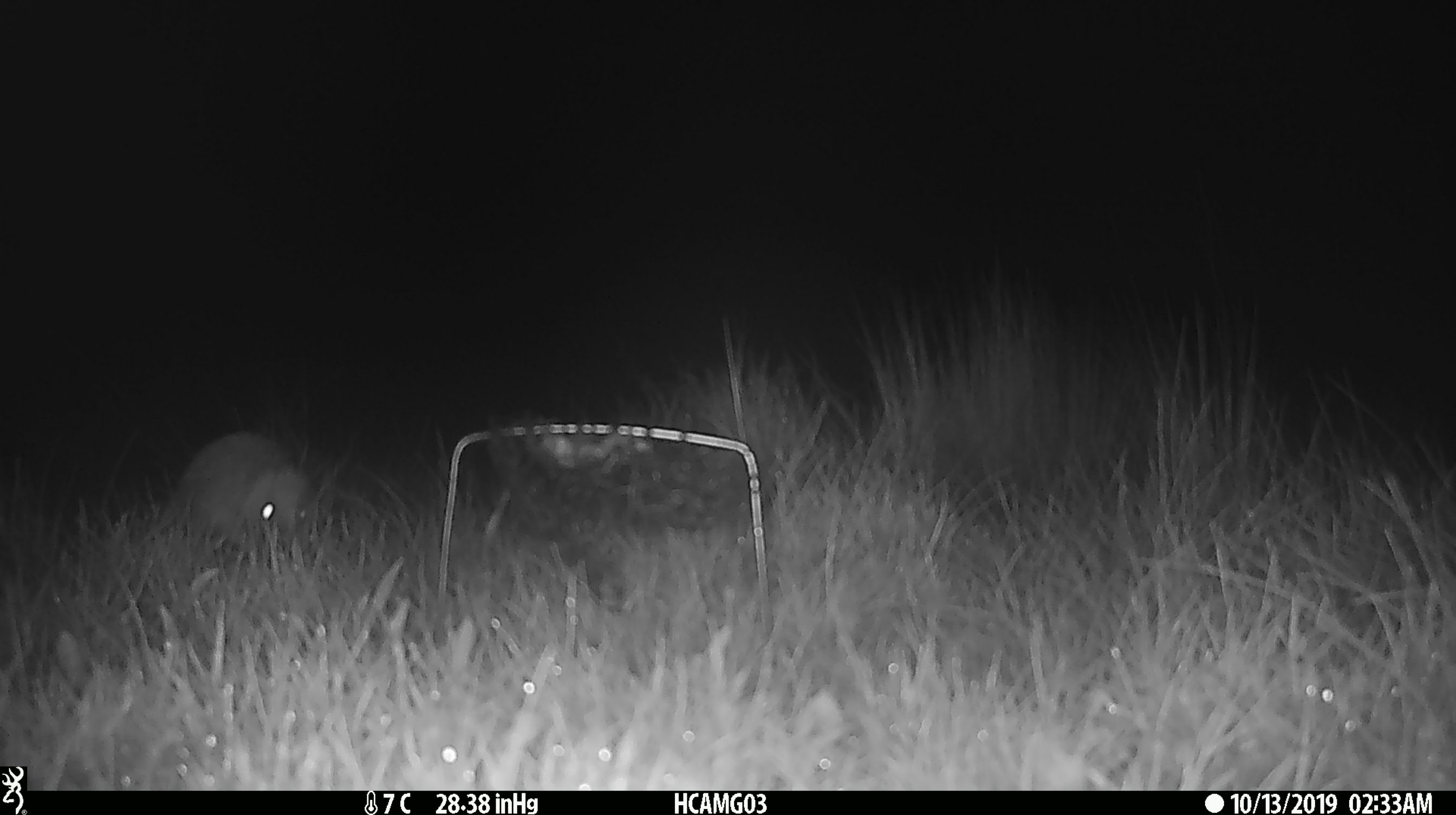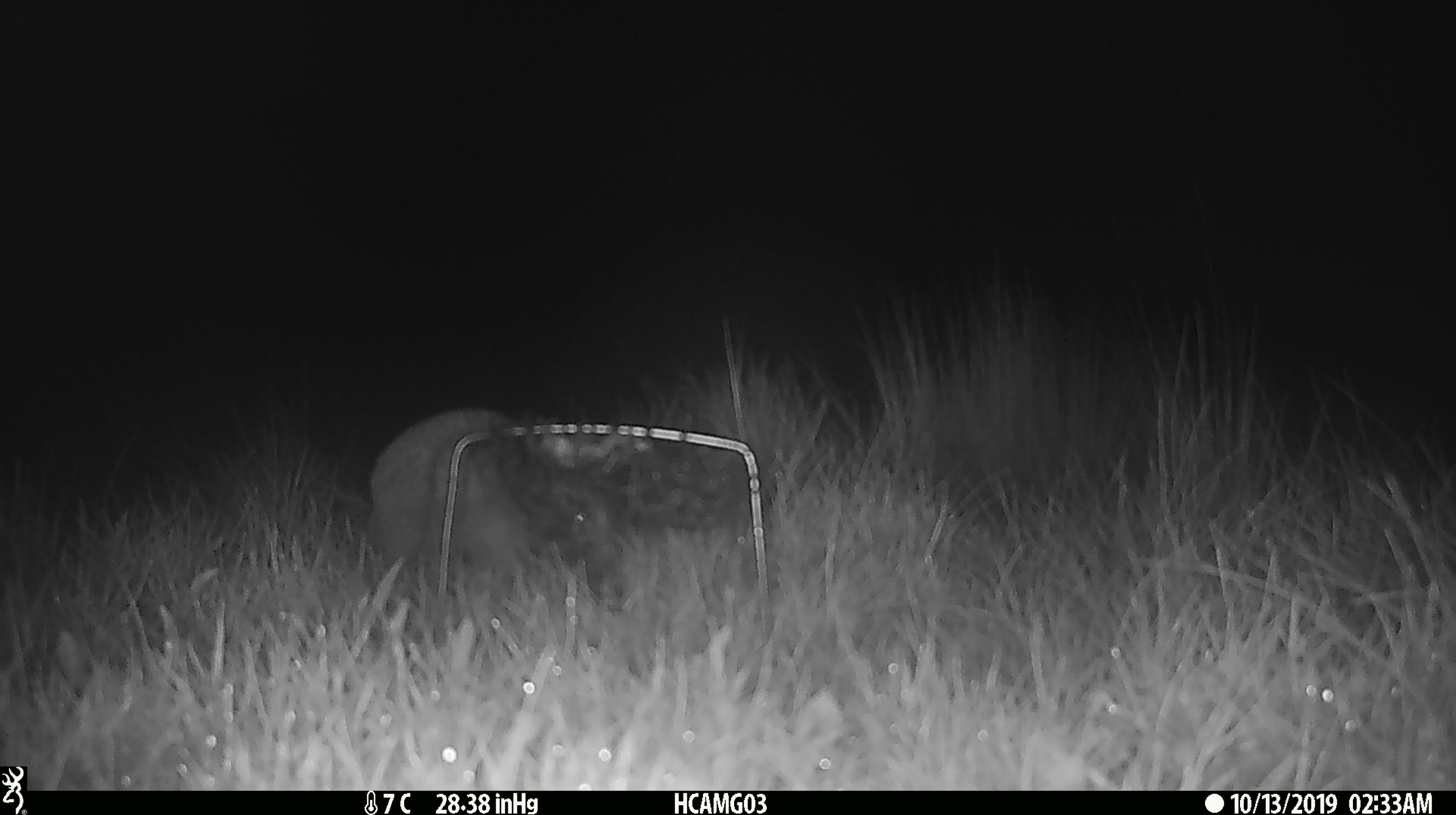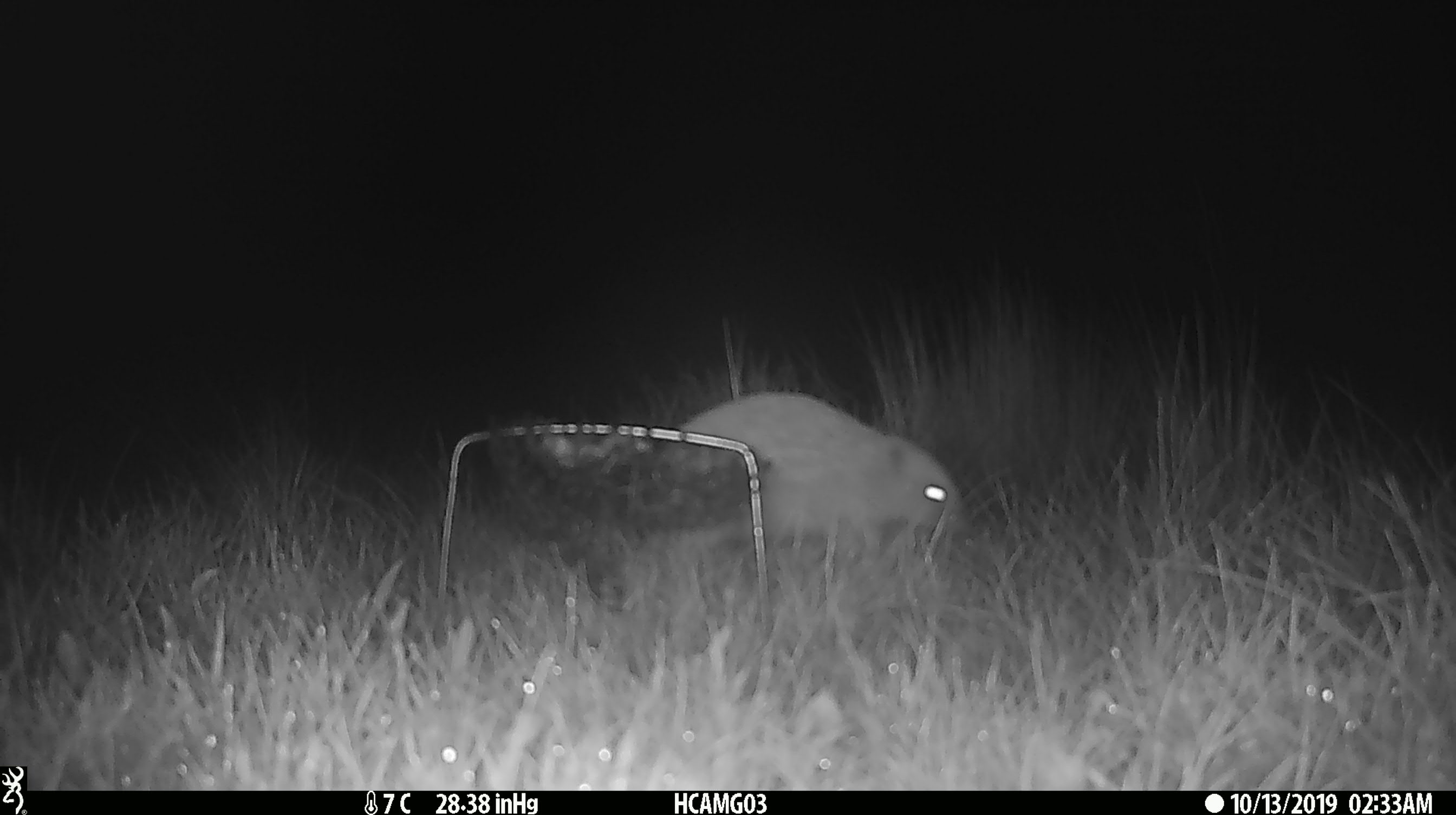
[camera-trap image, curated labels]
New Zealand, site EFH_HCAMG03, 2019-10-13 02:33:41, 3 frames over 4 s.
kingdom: Animalia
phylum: Chordata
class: Mammalia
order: Eulipotyphla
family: Erinaceidae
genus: Erinaceus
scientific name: Erinaceus europaeus europaeus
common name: european hedgehog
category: hedgehog